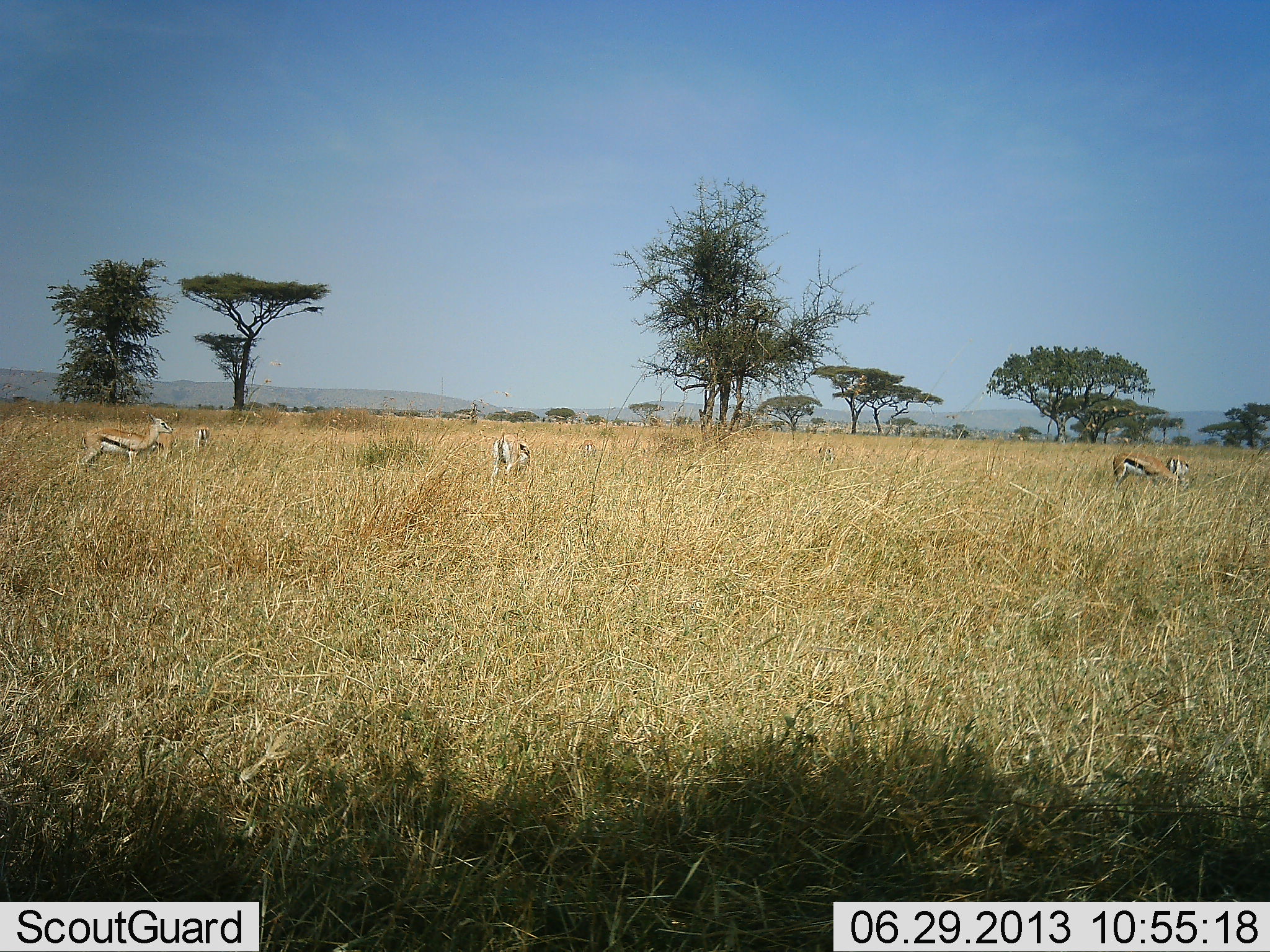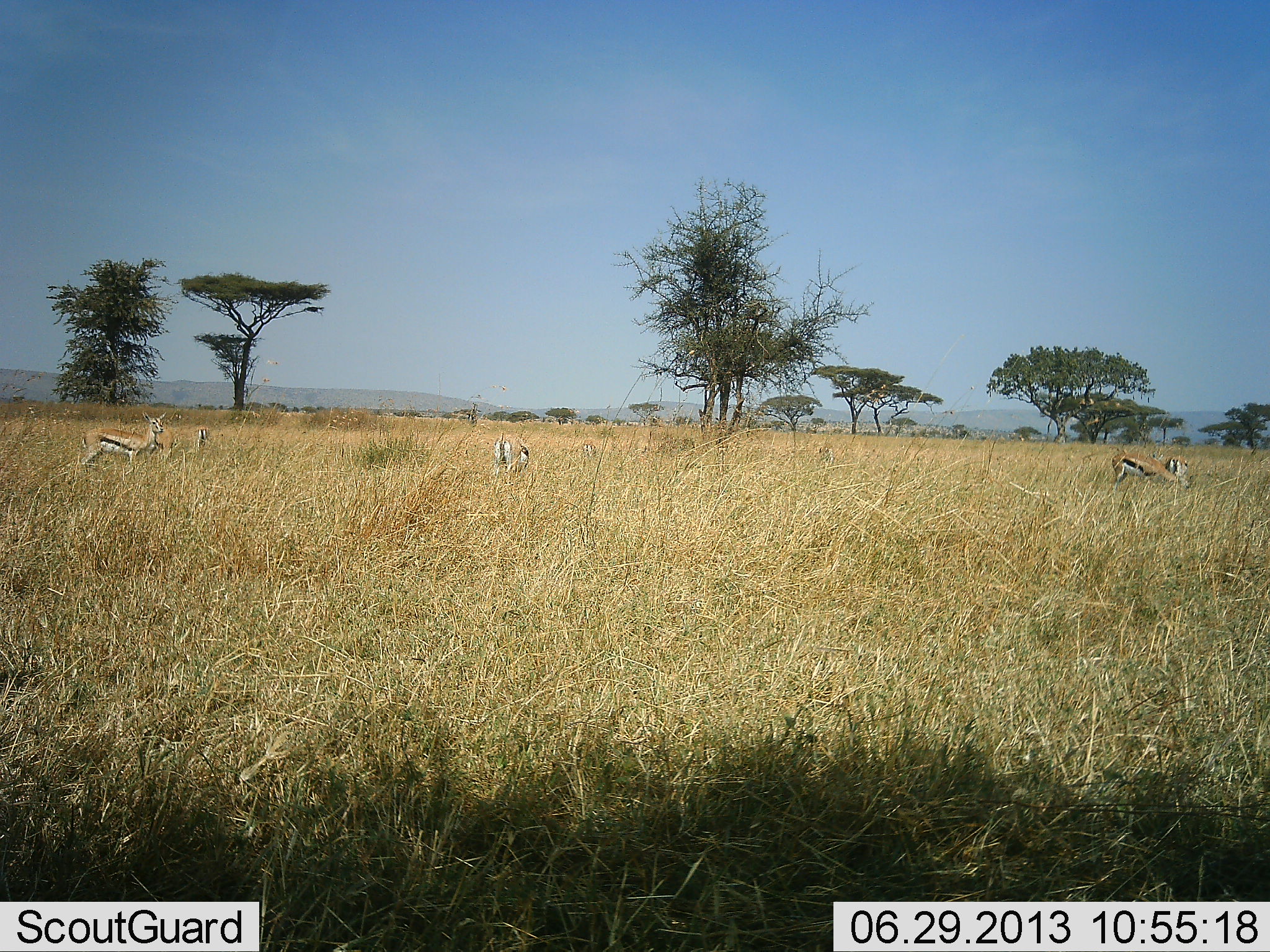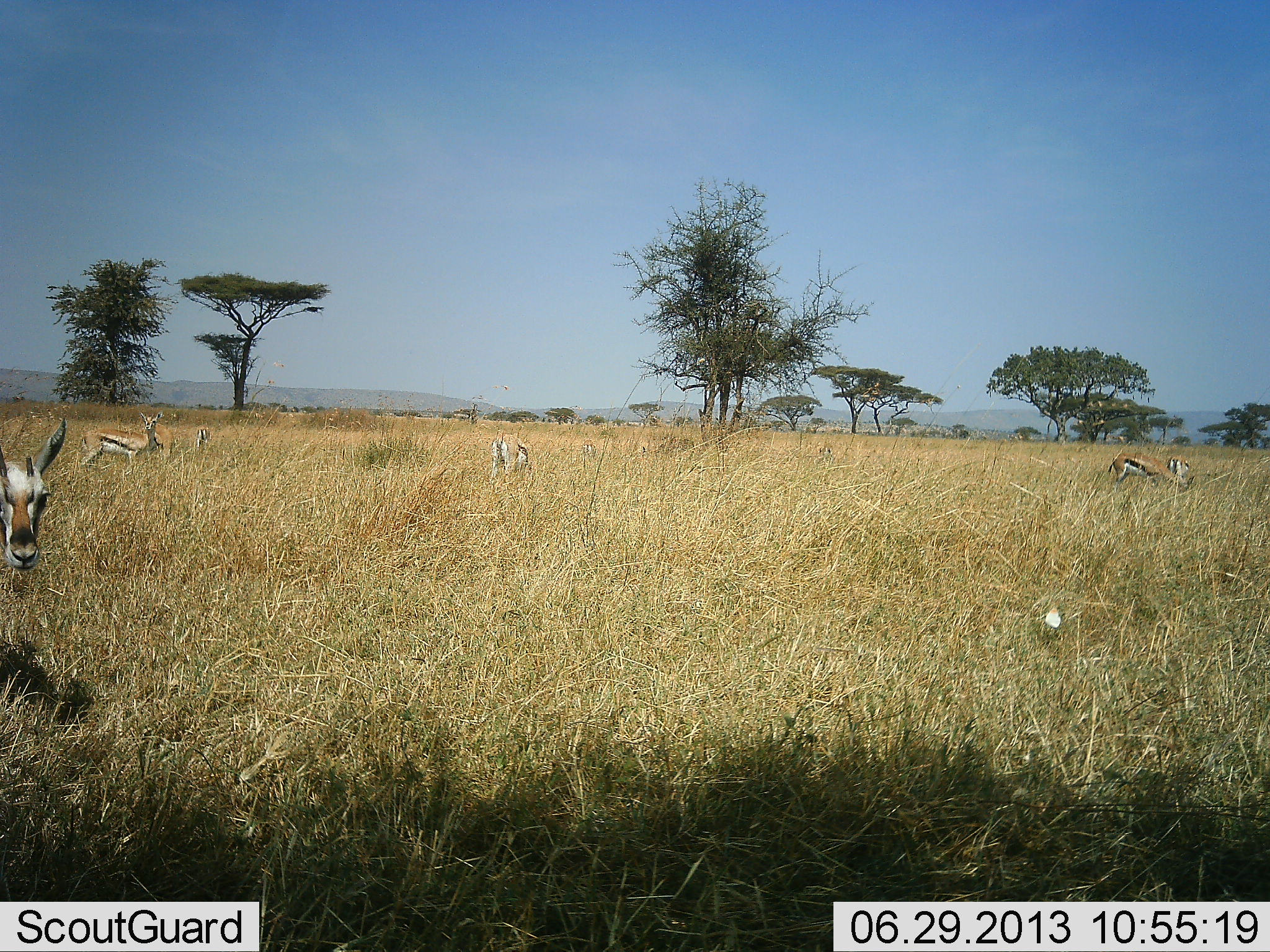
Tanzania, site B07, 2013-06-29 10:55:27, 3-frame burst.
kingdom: Animalia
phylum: Chordata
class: Mammalia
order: Artiodactyla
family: Bovidae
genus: Eudorcas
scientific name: Eudorcas thomsonii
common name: thomson's gazelle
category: gazellethomsons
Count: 6.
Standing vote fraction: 84%.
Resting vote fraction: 4%.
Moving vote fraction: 40%.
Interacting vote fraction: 0%.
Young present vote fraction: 0%.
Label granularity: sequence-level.